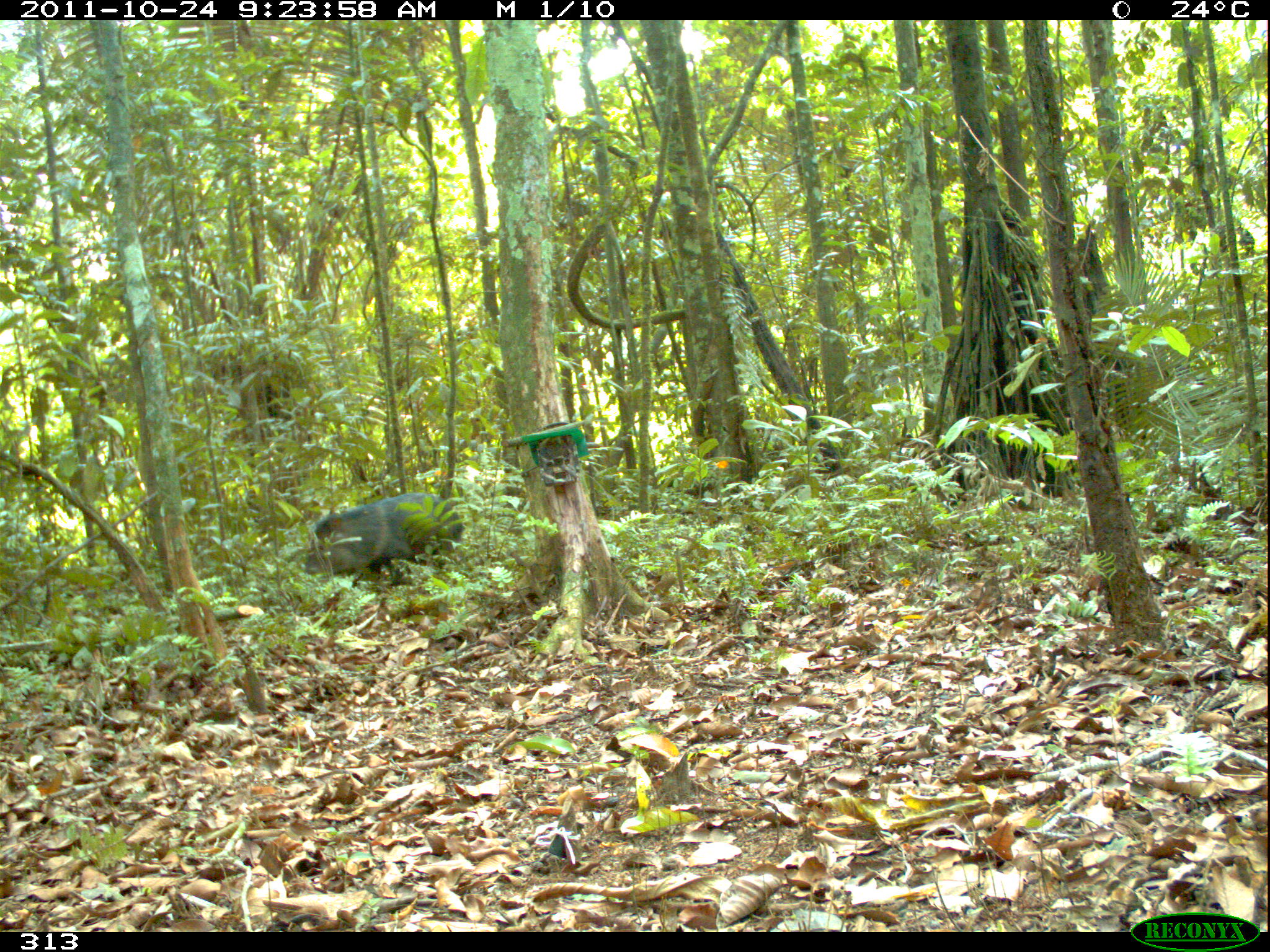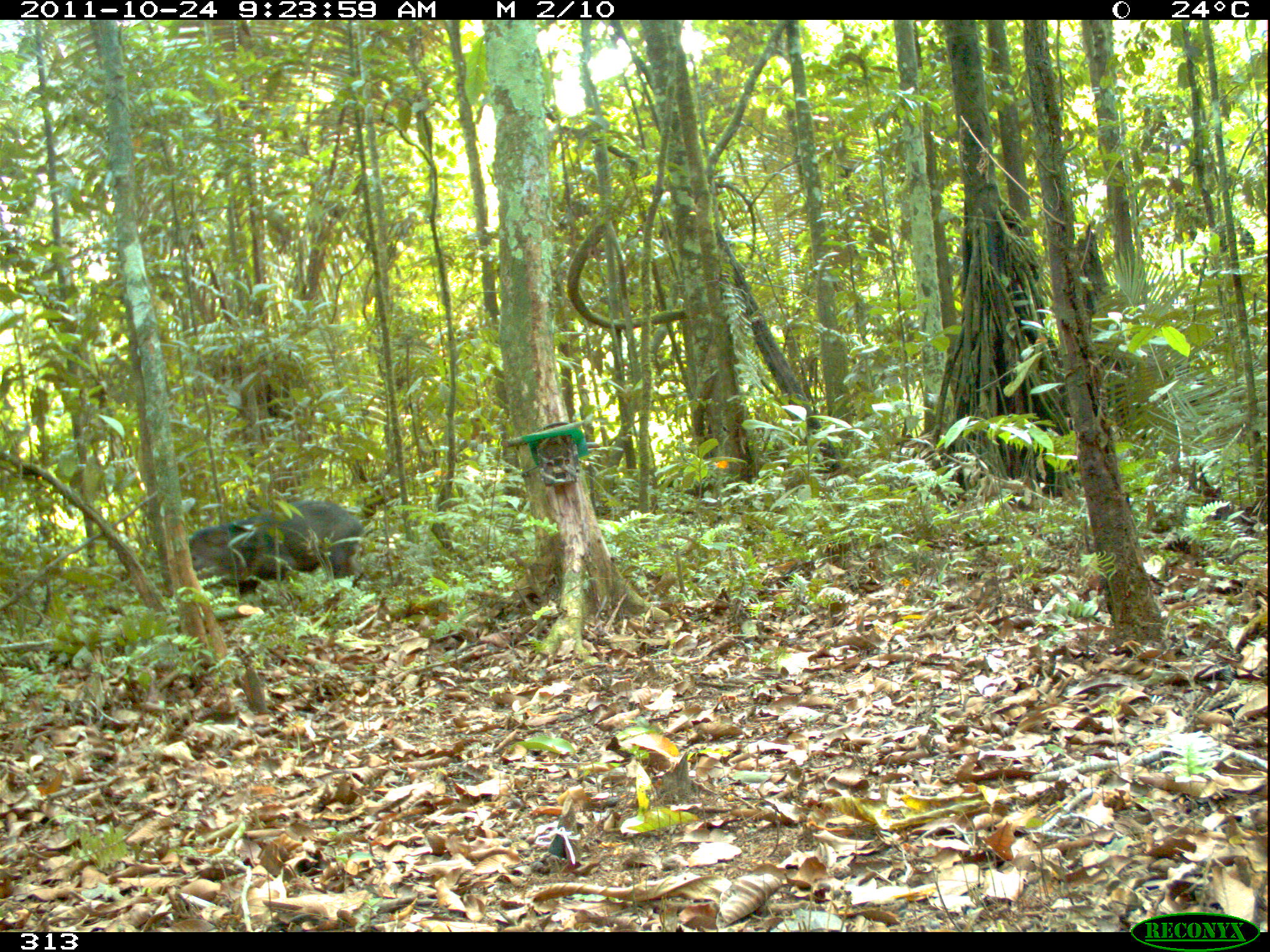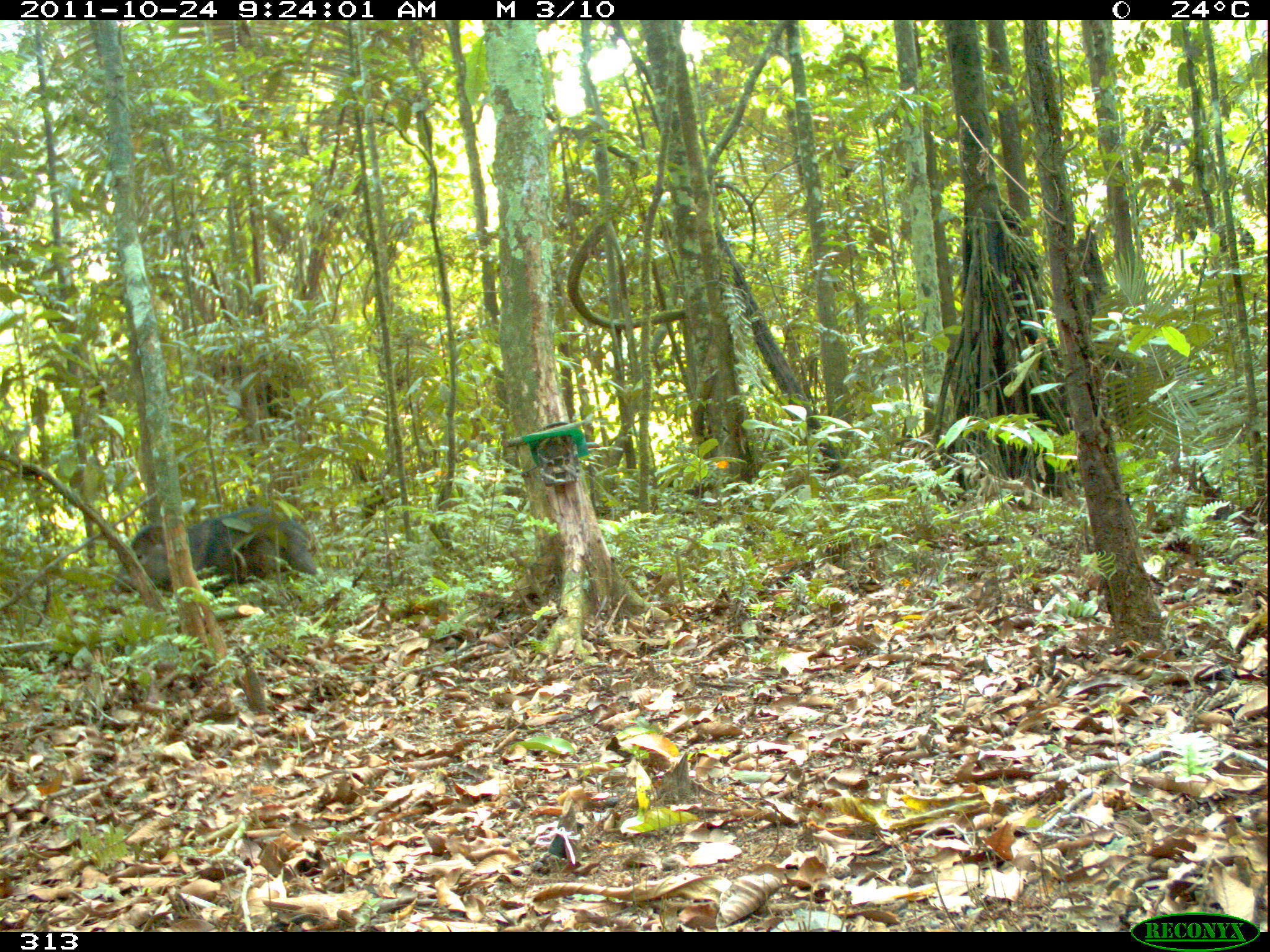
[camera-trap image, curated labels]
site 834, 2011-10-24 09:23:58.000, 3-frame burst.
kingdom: Animalia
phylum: Chordata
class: Mammalia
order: Artiodactyla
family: Tayassuidae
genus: Pecari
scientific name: Pecari tajacu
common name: collared peccary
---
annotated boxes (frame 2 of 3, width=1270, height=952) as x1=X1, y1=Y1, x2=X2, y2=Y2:
pecari tajacu: x1=188, y1=498, x2=365, y2=603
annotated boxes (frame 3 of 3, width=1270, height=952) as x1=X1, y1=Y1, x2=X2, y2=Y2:
pecari tajacu: x1=112, y1=506, x2=318, y2=594